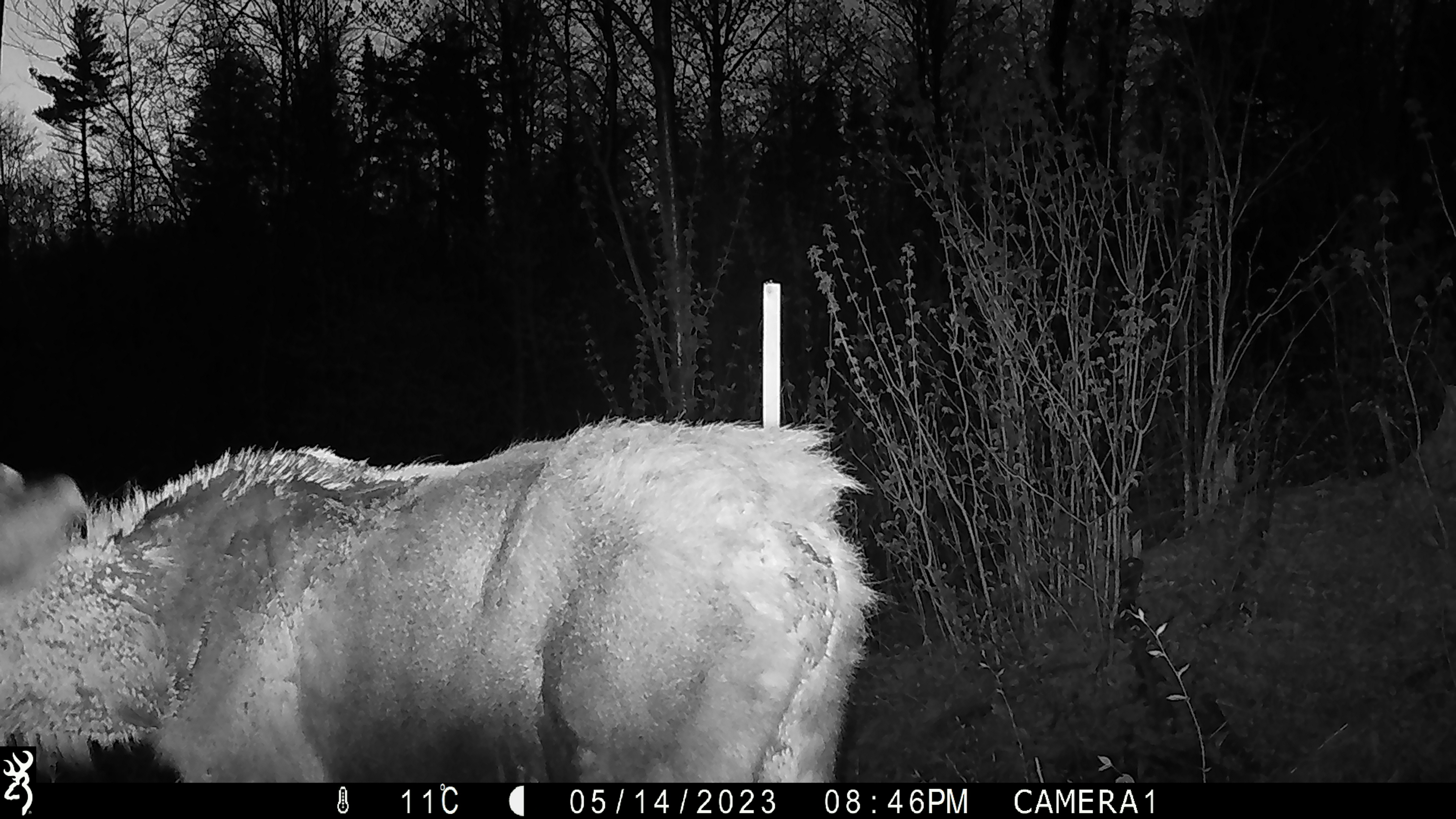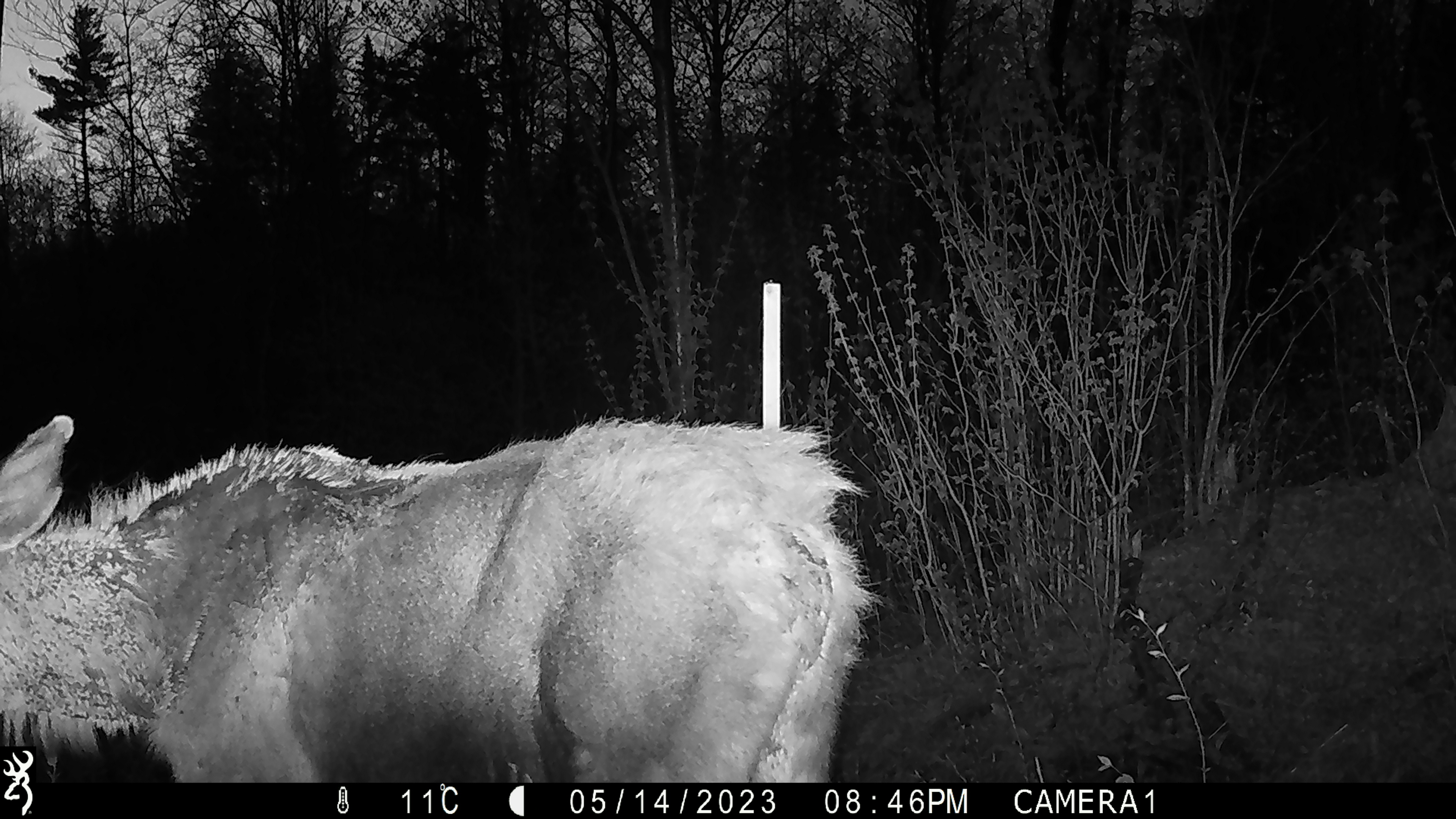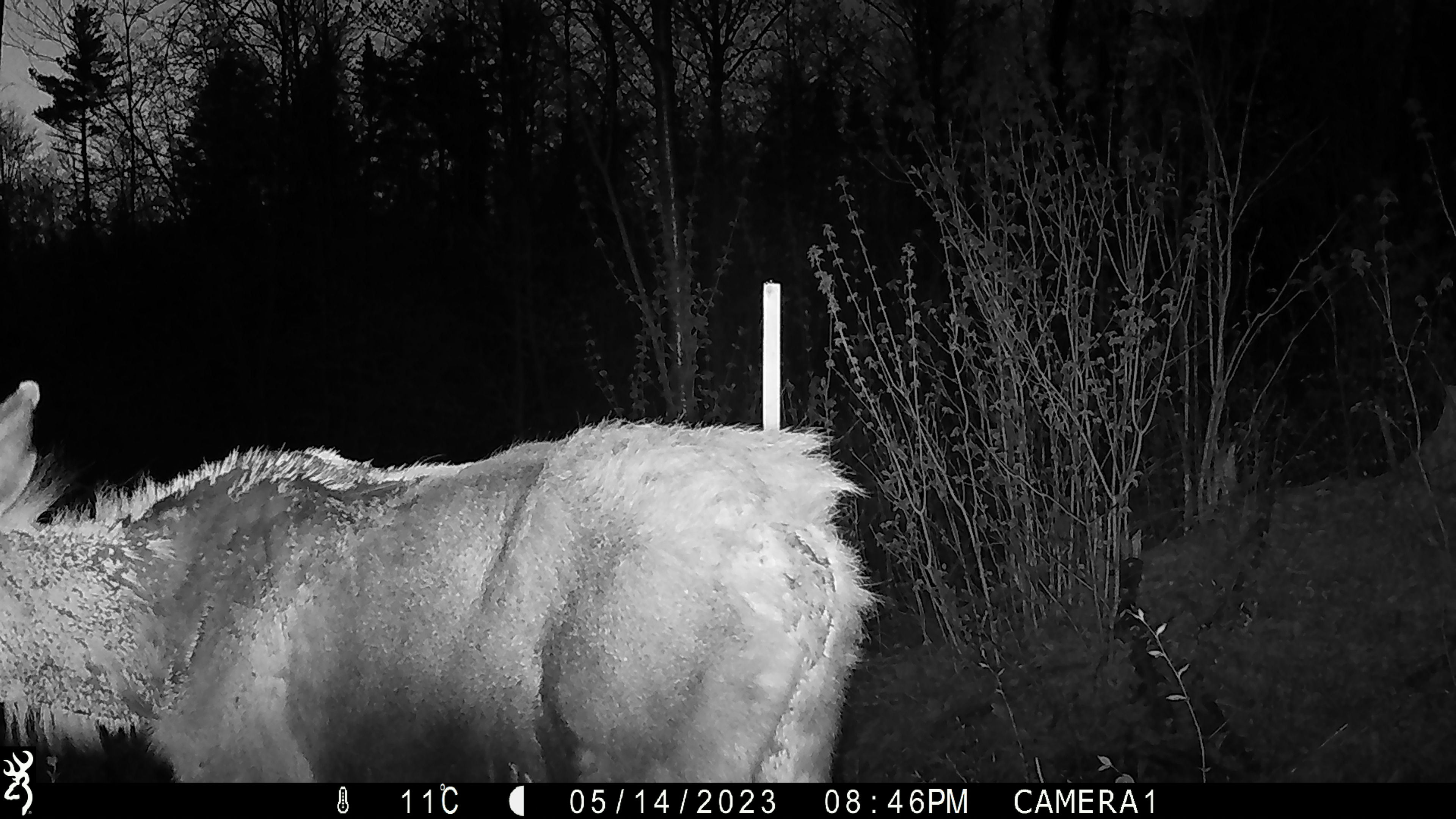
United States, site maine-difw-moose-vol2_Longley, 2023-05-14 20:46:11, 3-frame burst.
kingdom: Animalia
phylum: Chordata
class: Mammalia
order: Artiodactyla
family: Cervidae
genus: Alces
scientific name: Alces alces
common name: moose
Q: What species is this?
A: Moose (Alces alces).